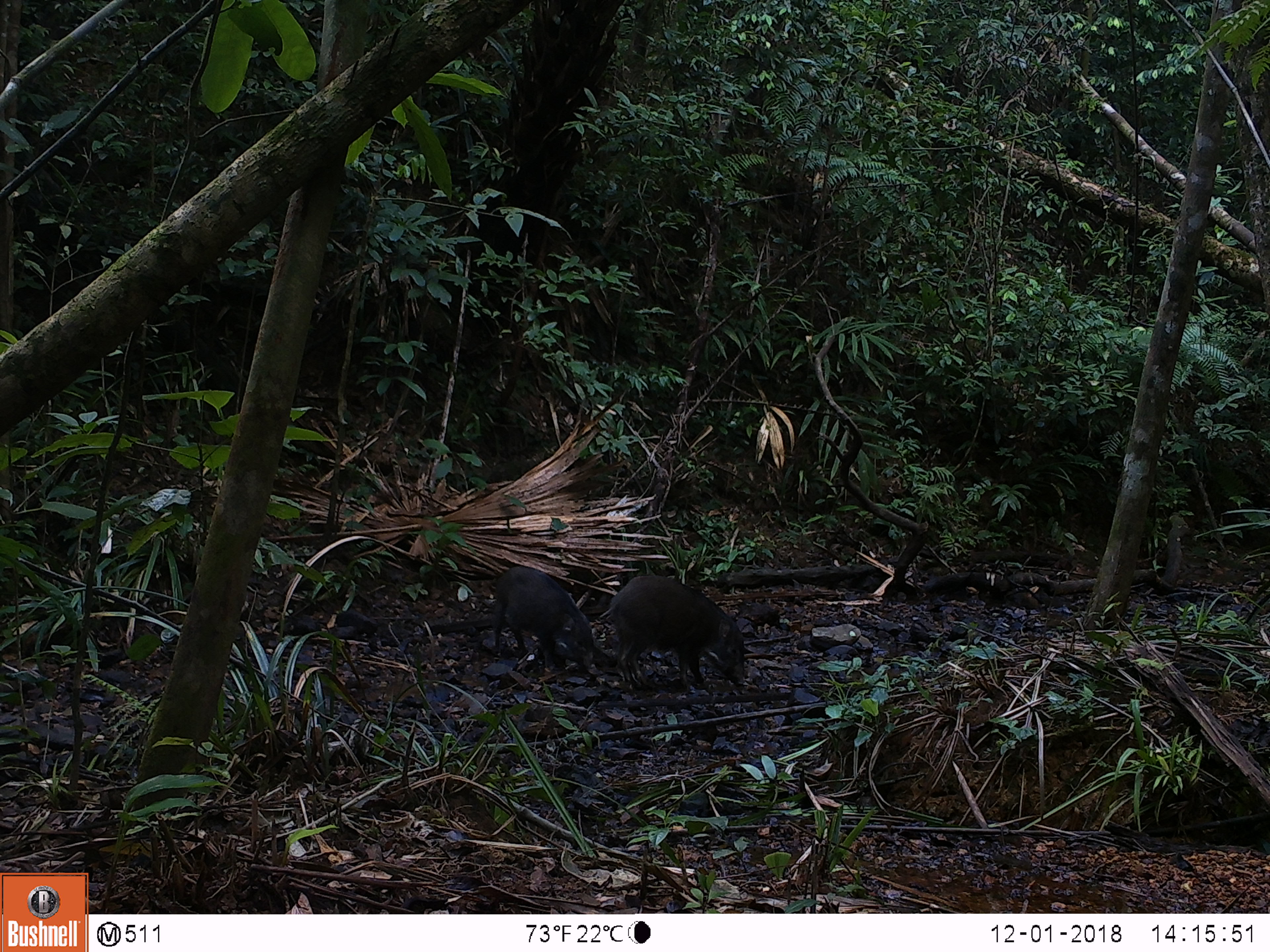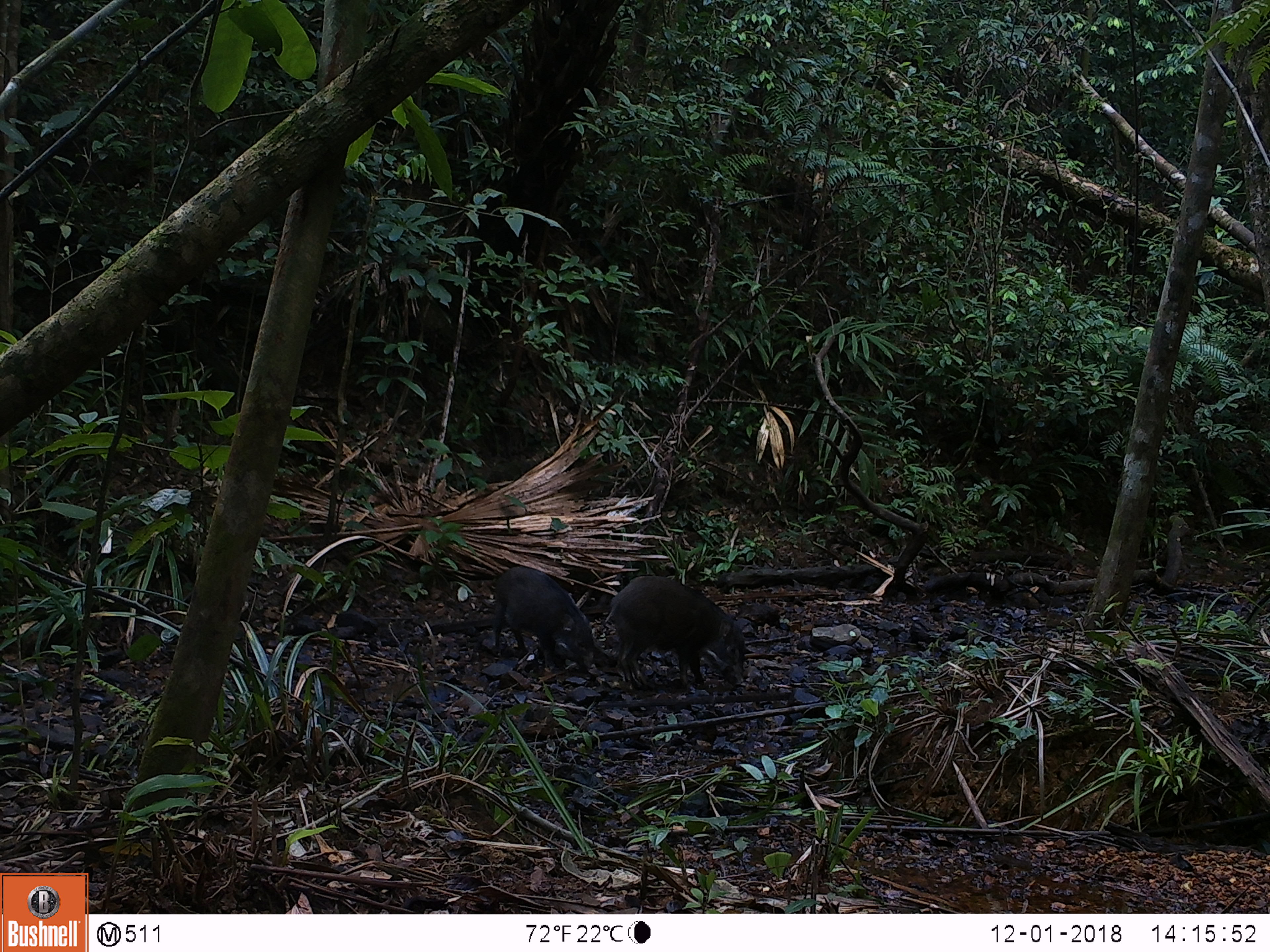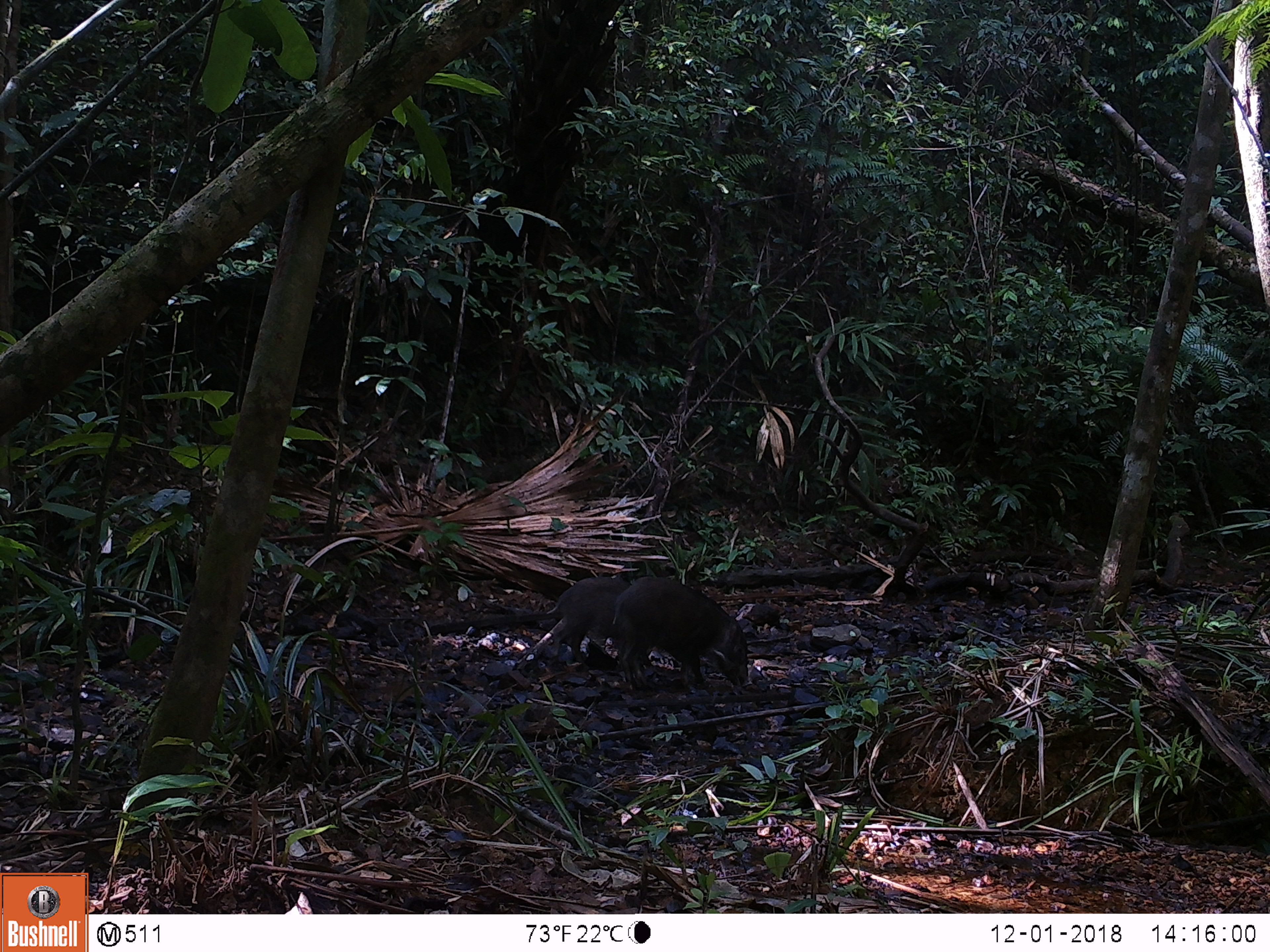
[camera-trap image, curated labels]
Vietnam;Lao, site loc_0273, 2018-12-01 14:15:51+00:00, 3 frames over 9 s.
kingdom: Animalia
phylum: Chordata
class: Mammalia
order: Artiodactyla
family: Suidae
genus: Sus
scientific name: Sus scrofa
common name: eurasian wild pig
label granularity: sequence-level